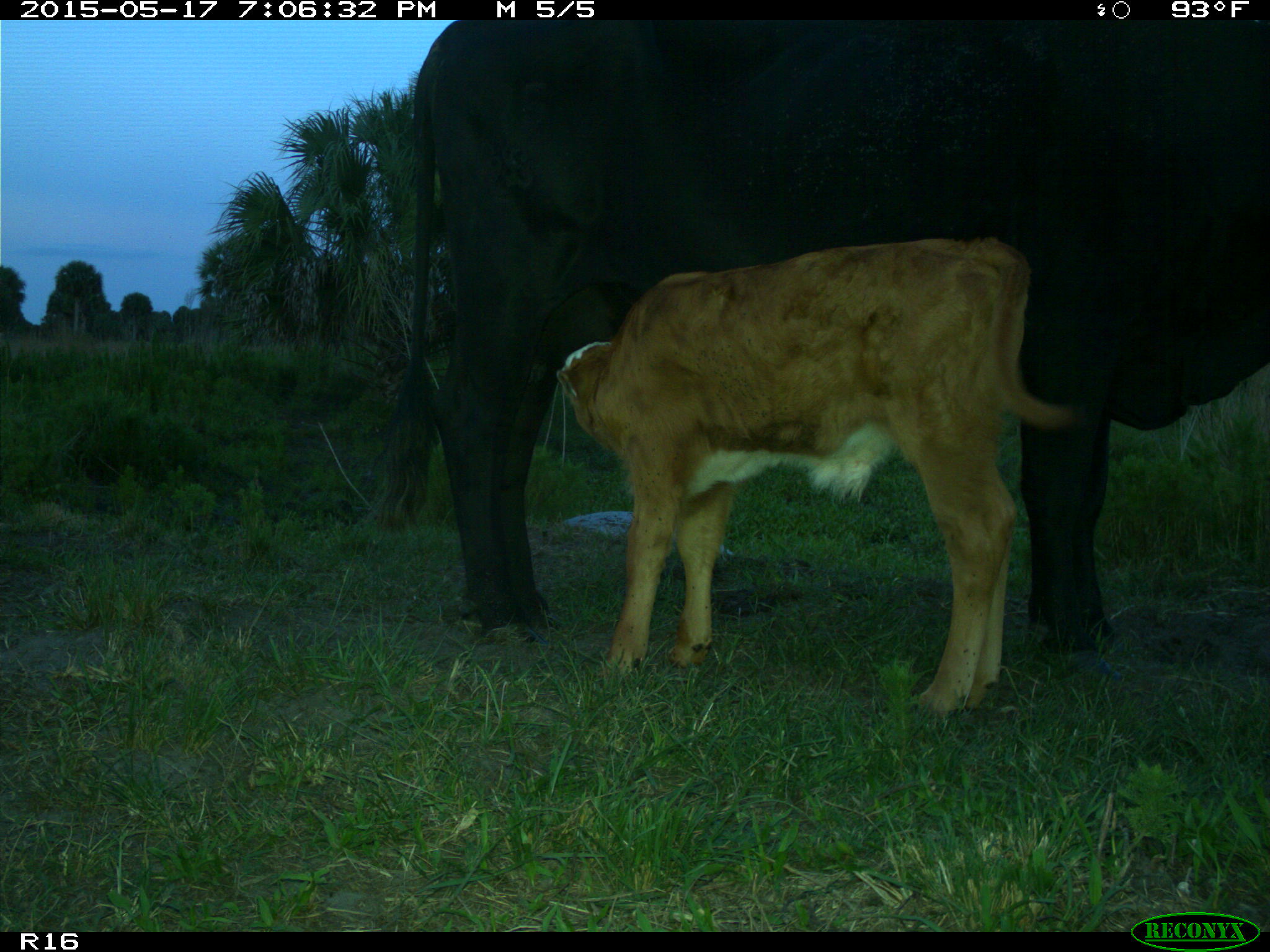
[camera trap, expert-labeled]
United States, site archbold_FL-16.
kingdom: Animalia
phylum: Chordata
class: Mammalia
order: Artiodactyla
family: Bovidae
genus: Bos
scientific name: Bos taurus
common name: domestic cow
Bos taurus (domestic cow).